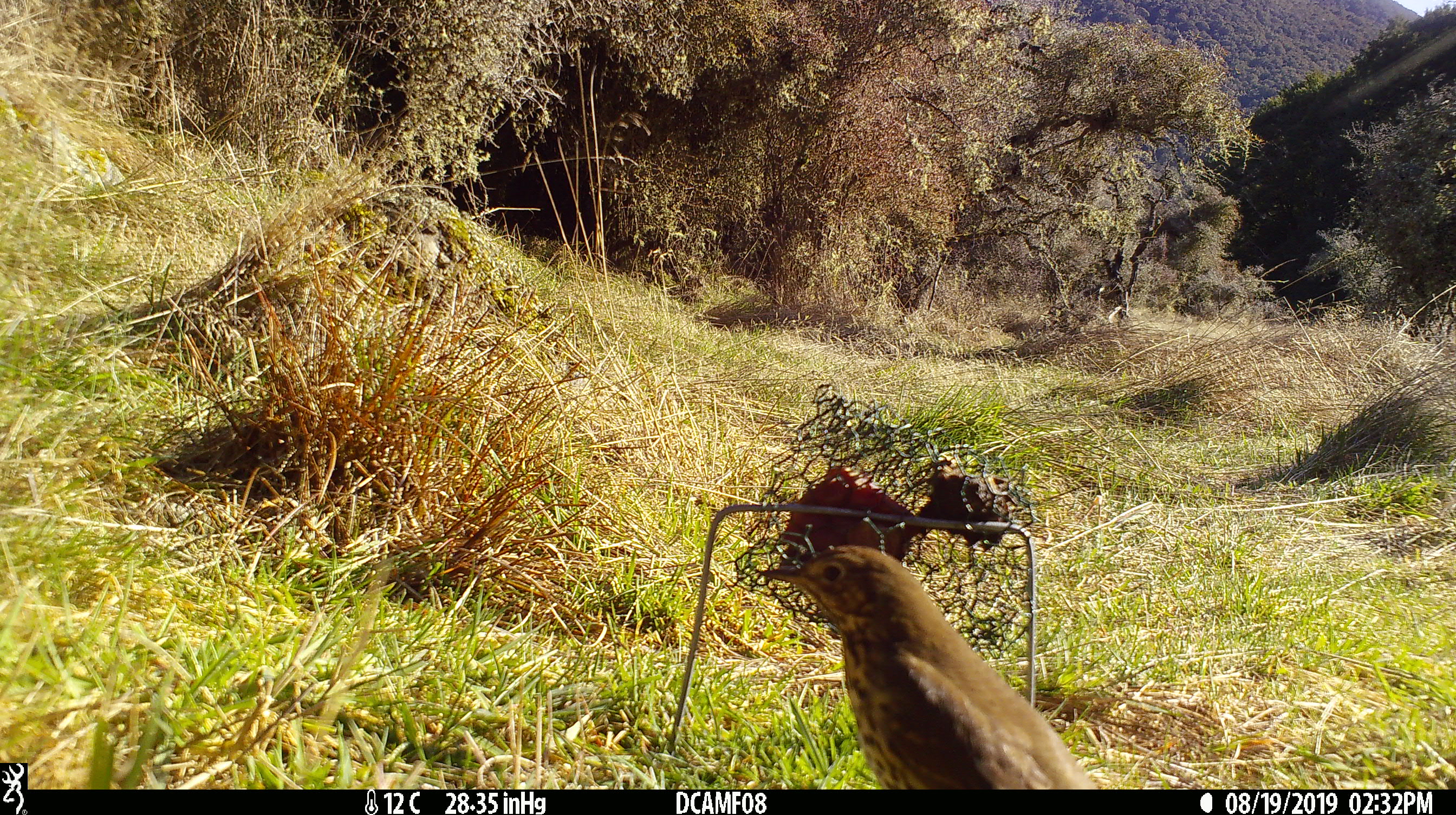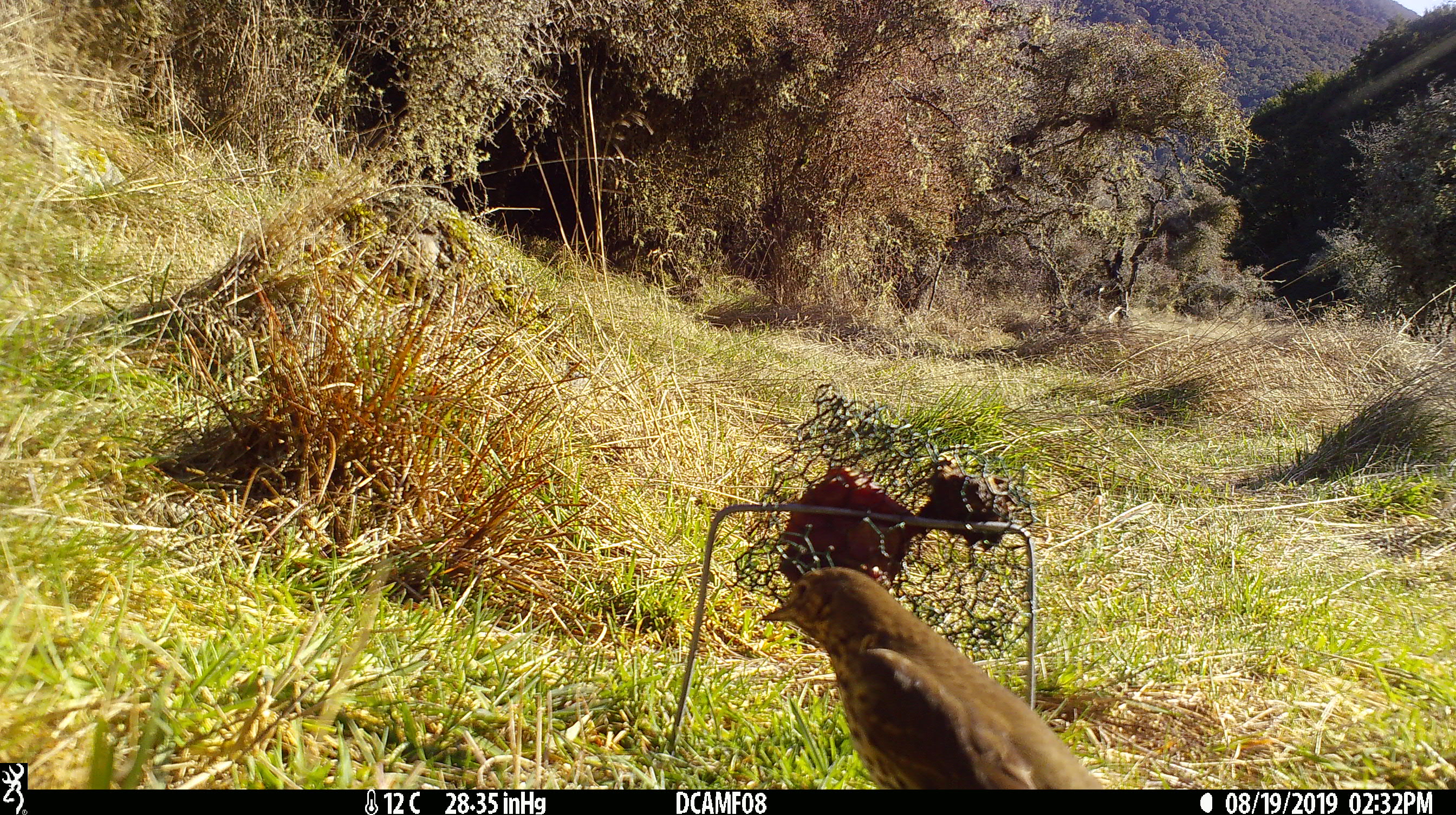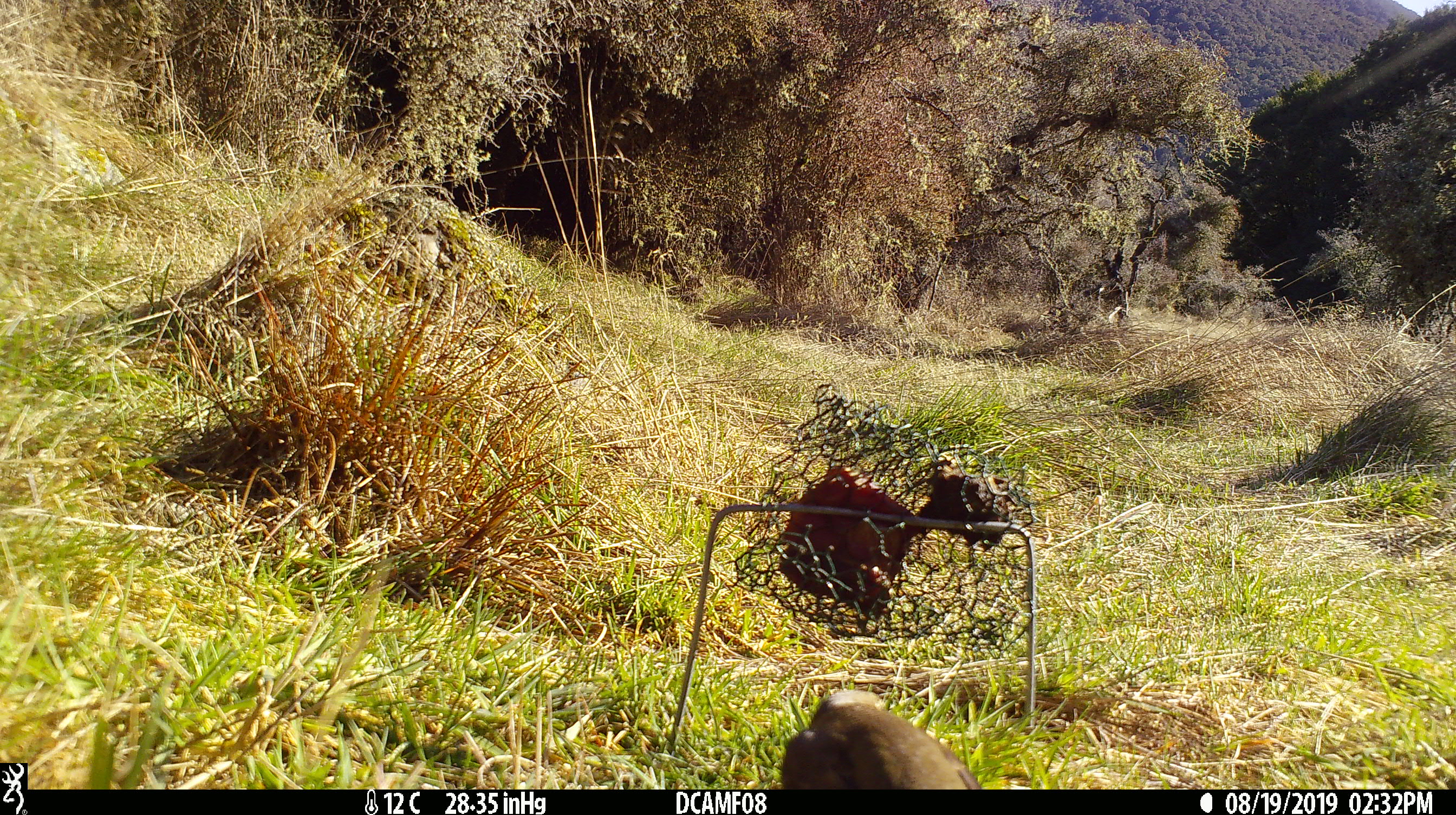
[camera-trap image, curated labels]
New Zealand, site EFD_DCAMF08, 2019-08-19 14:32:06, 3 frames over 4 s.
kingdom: Animalia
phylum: Chordata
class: Aves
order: Passeriformes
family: Turdidae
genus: Turdus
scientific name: Turdus philomelos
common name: song thrush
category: thrush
Thrush (song thrush) (Turdus philomelos).